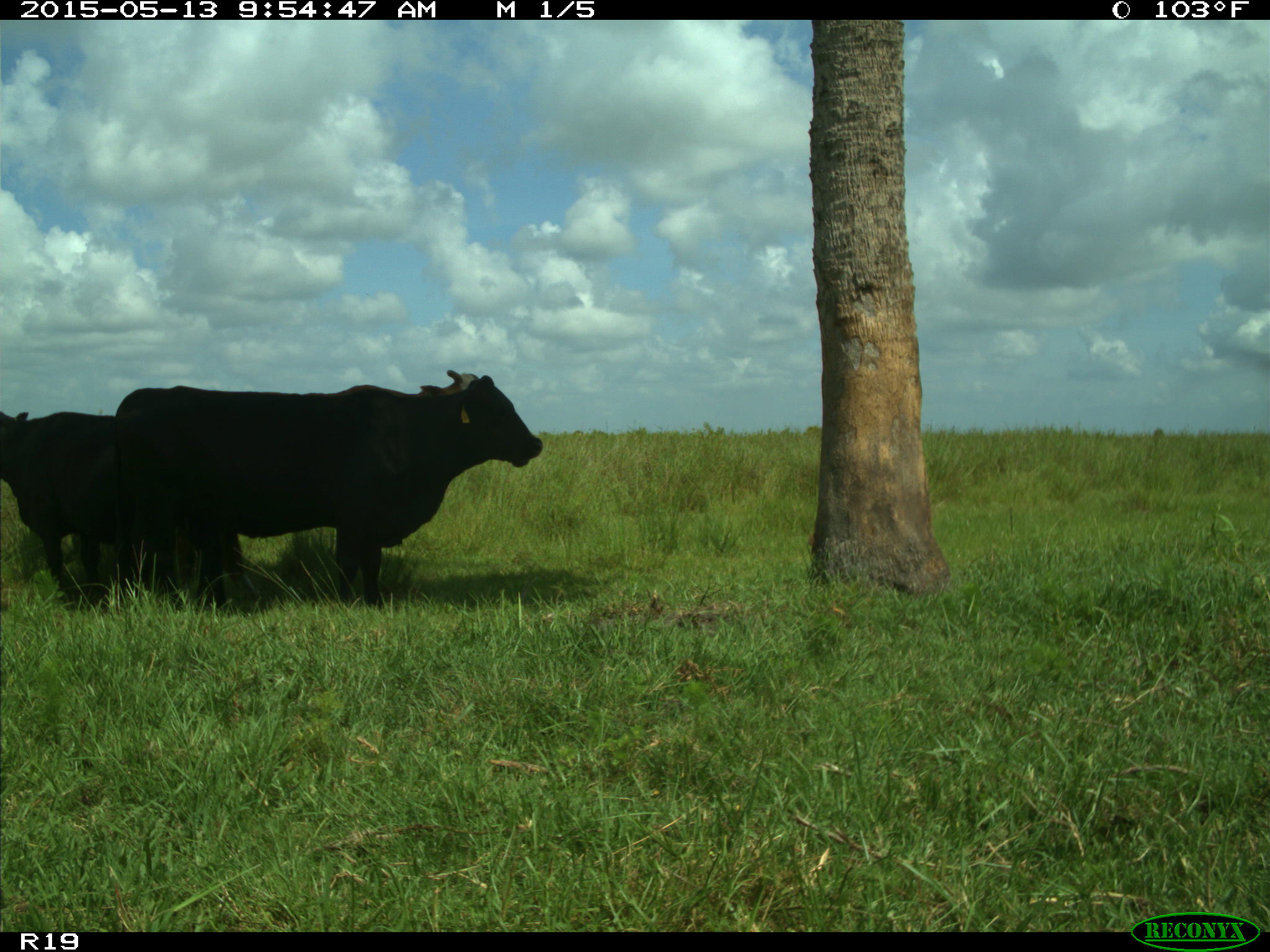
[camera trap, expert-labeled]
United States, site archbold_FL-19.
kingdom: Animalia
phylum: Chordata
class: Mammalia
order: Artiodactyla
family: Bovidae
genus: Bos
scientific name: Bos taurus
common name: domestic cow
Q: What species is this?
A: Bos taurus (domestic cow).